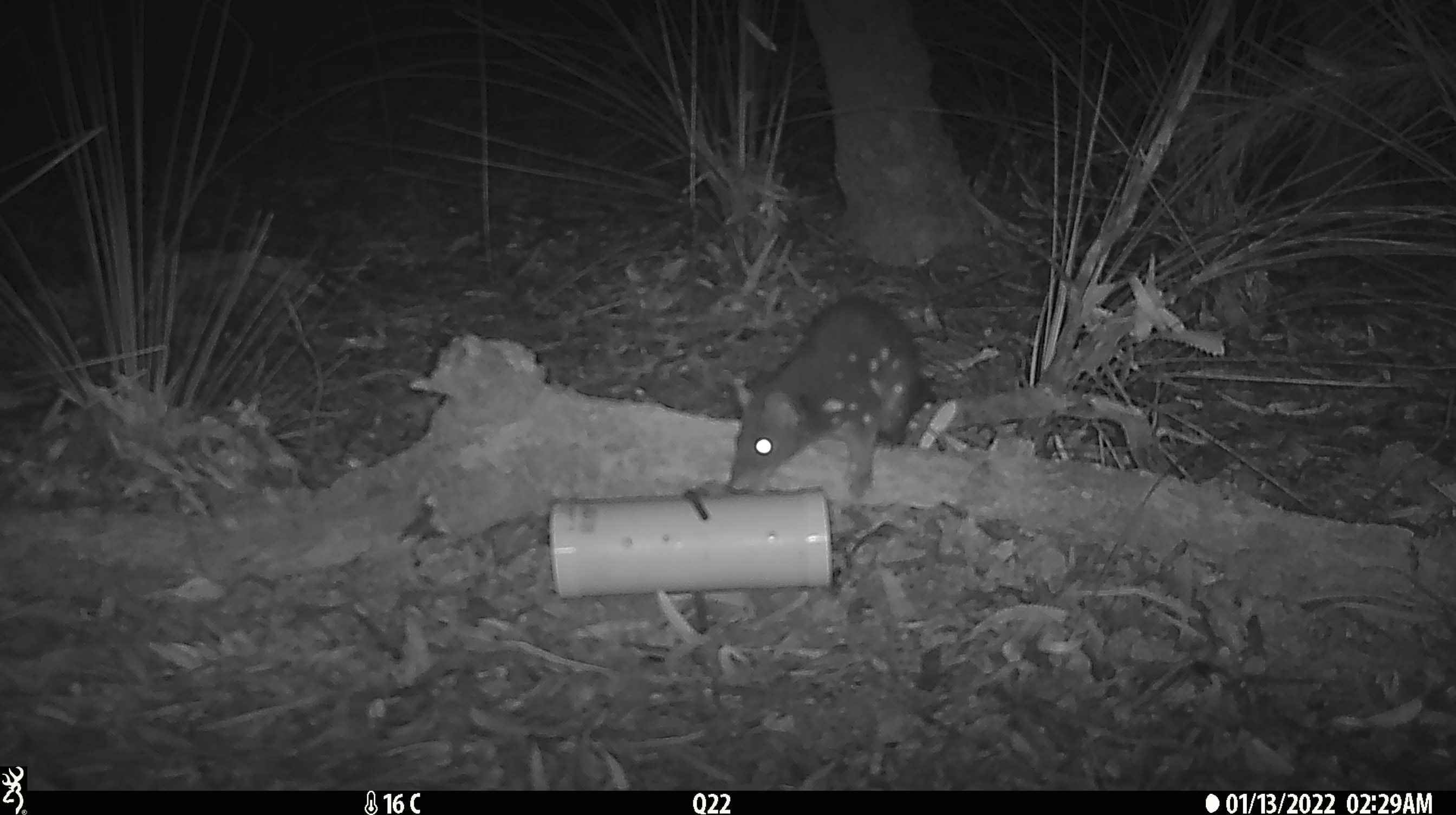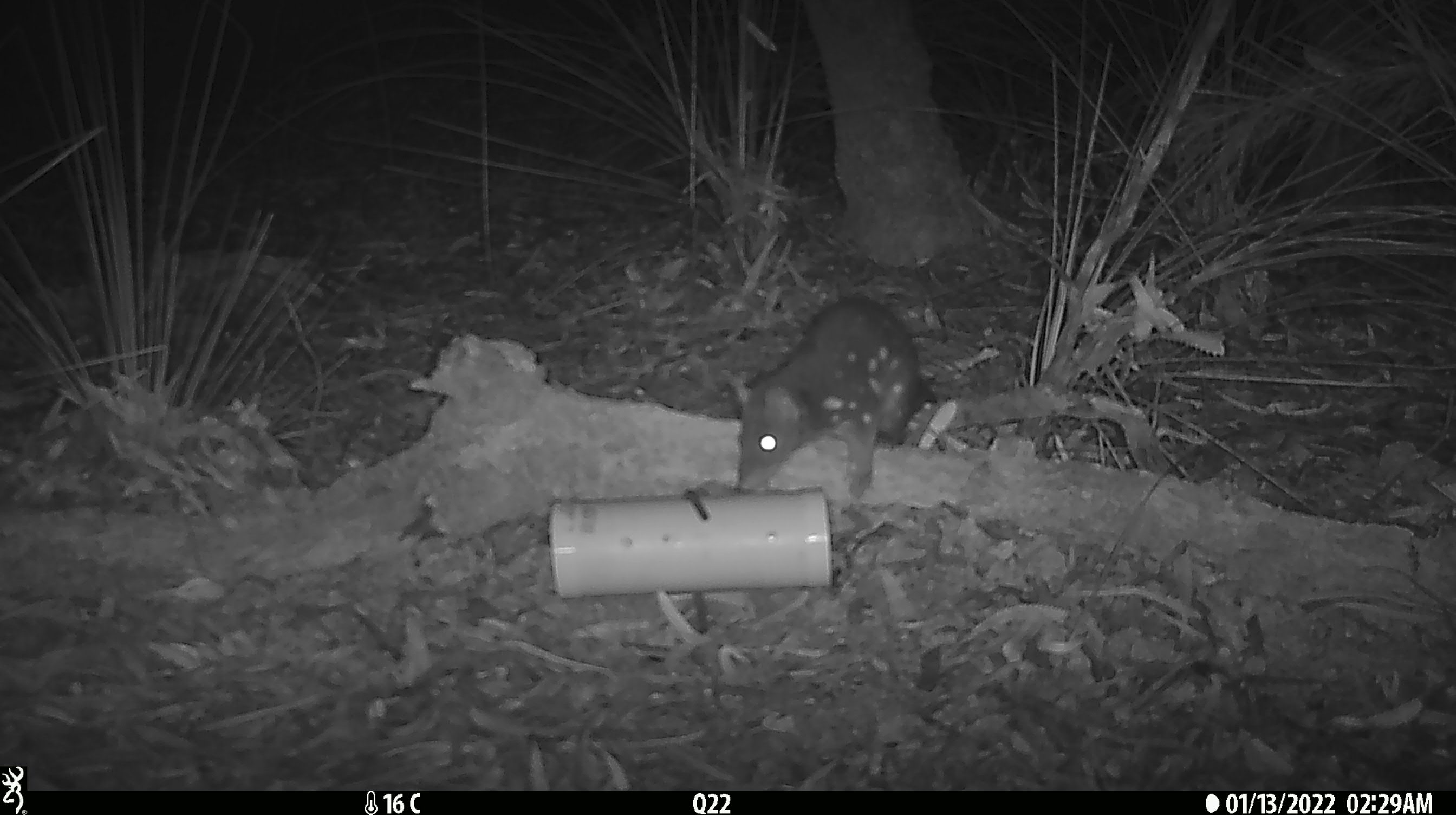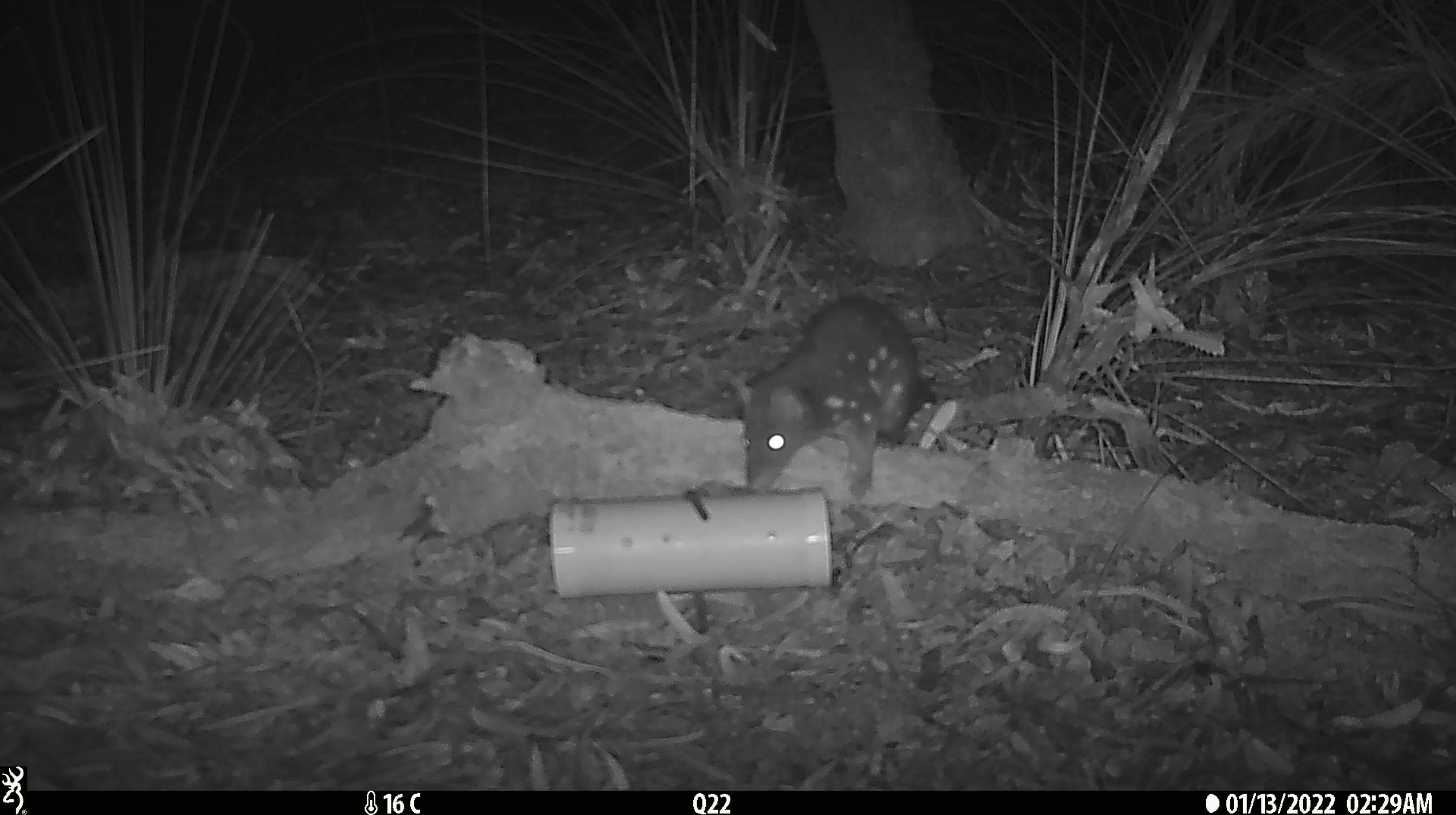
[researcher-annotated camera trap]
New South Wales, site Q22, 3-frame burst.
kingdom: Animalia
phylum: Chordata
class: Mammalia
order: Dasyuromorphia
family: Dasyuridae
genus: Dasyurus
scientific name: Dasyurus maculatus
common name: spotted-tailed quoll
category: quoll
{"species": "quoll (spotted-tailed quoll) (Dasyurus maculatus)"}